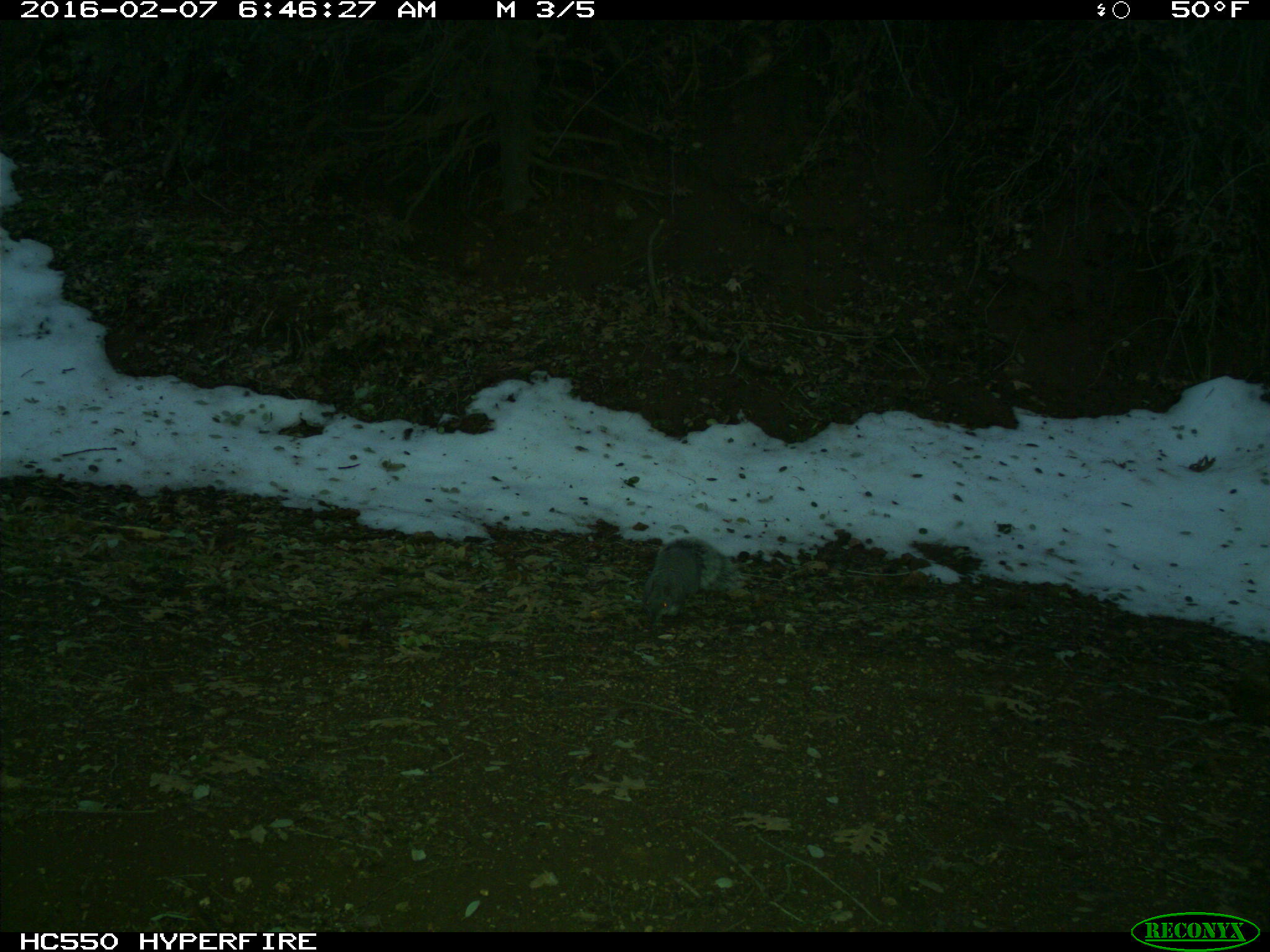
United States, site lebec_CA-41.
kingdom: Animalia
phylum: Chordata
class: Mammalia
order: Rodentia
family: Sciuridae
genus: Sciurus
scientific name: Sciurus carolinensis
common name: eastern gray squirrel